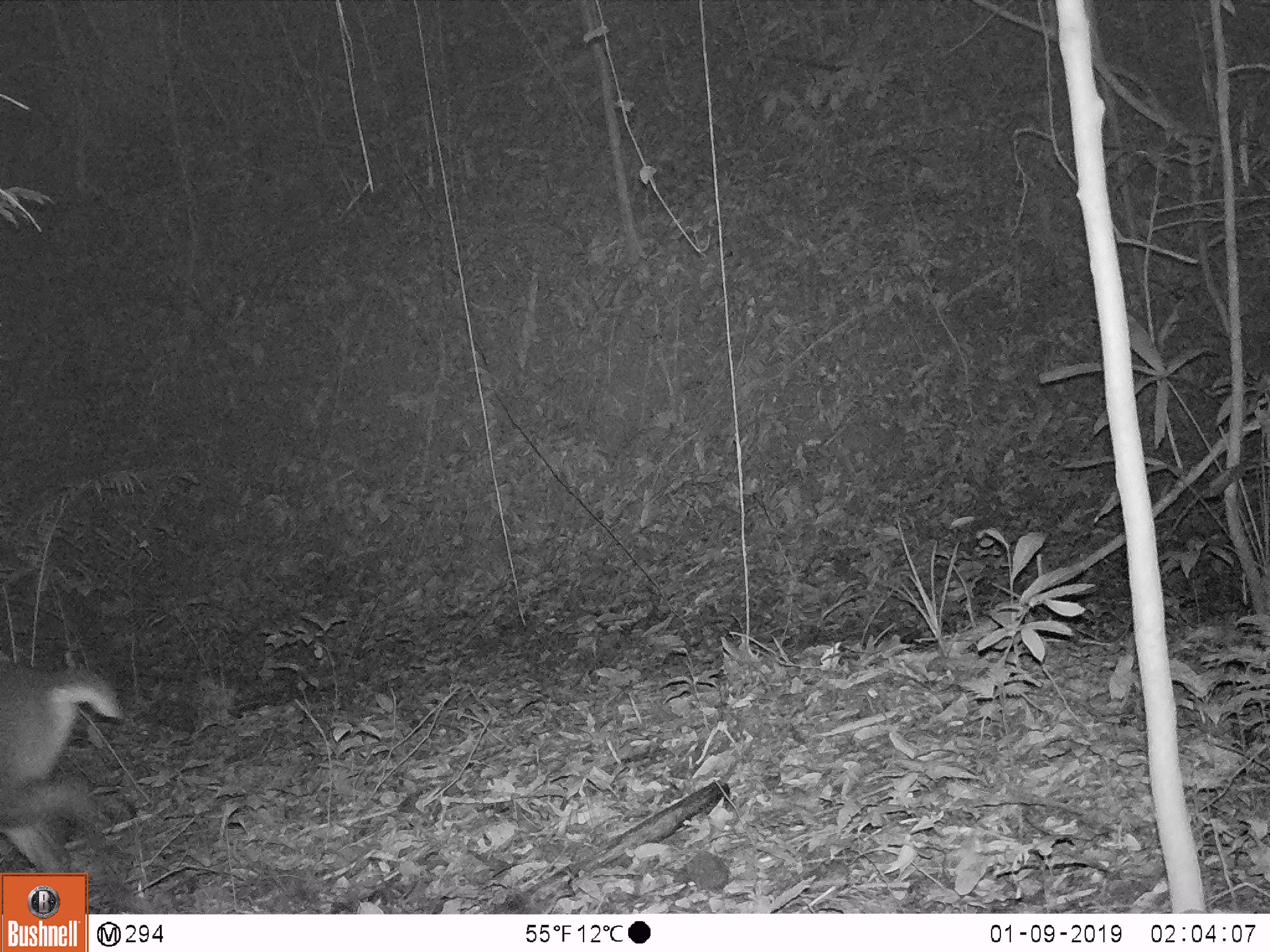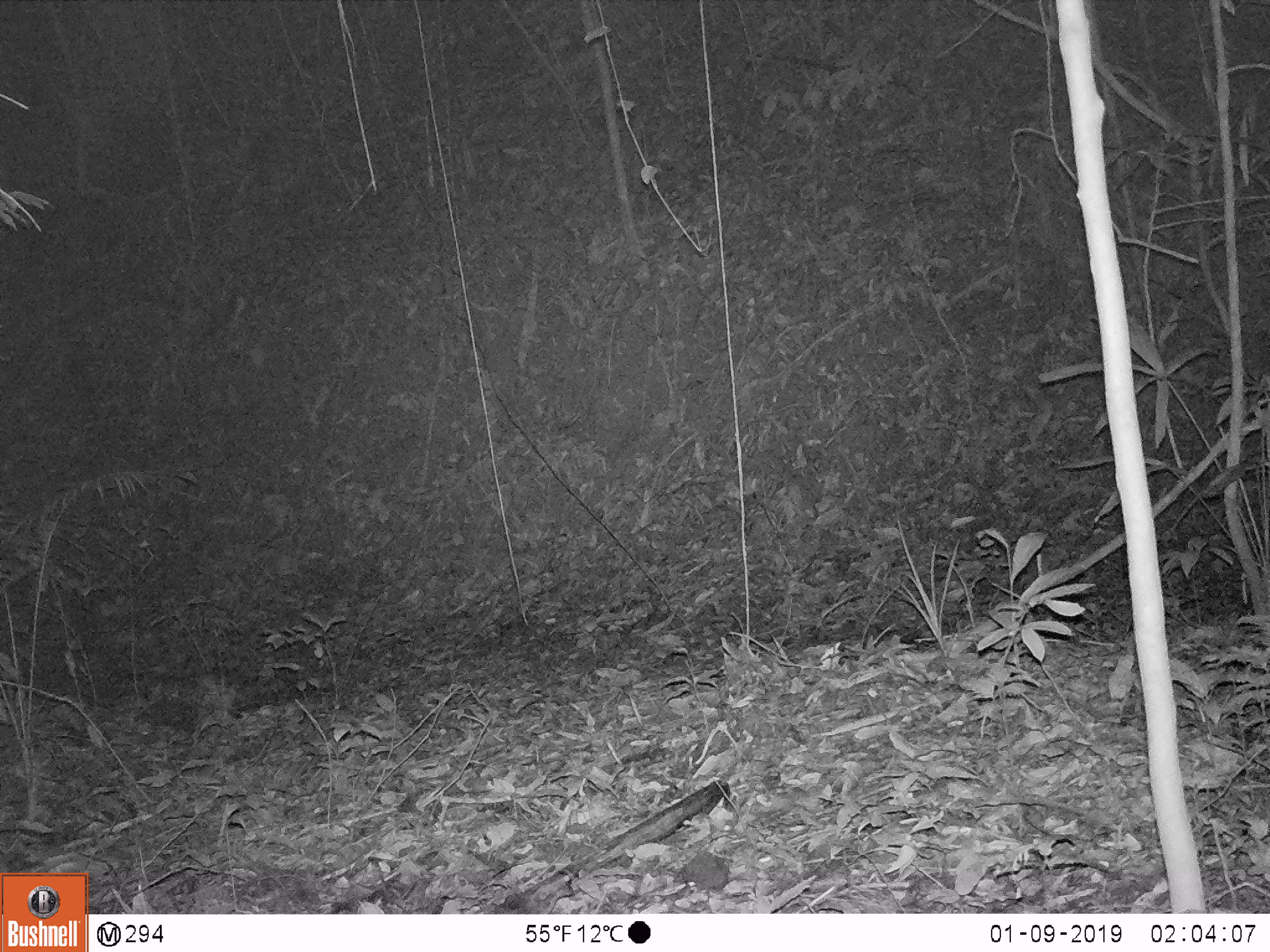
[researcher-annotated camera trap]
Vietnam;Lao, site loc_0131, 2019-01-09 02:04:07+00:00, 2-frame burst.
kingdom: Animalia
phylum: Chordata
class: Mammalia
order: Artiodactyla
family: Cervidae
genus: Muntiacus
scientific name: Muntiacus vuquangensis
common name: large-antlered muntjac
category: large antlered muntjac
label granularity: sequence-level